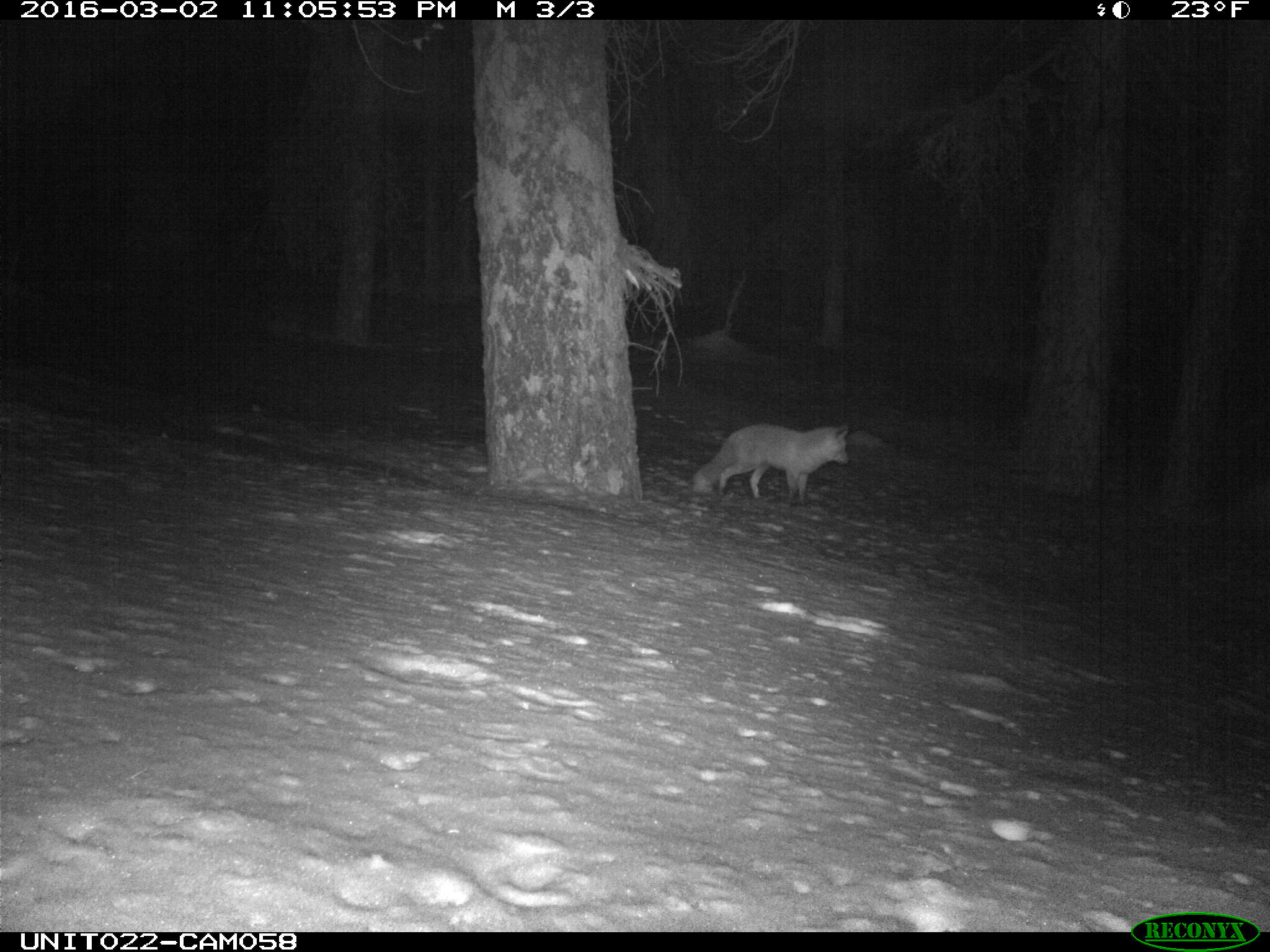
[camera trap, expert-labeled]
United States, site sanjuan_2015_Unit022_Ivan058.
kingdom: Animalia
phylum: Chordata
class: Mammalia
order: Carnivora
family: Canidae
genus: Vulpes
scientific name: Vulpes vulpes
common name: red fox